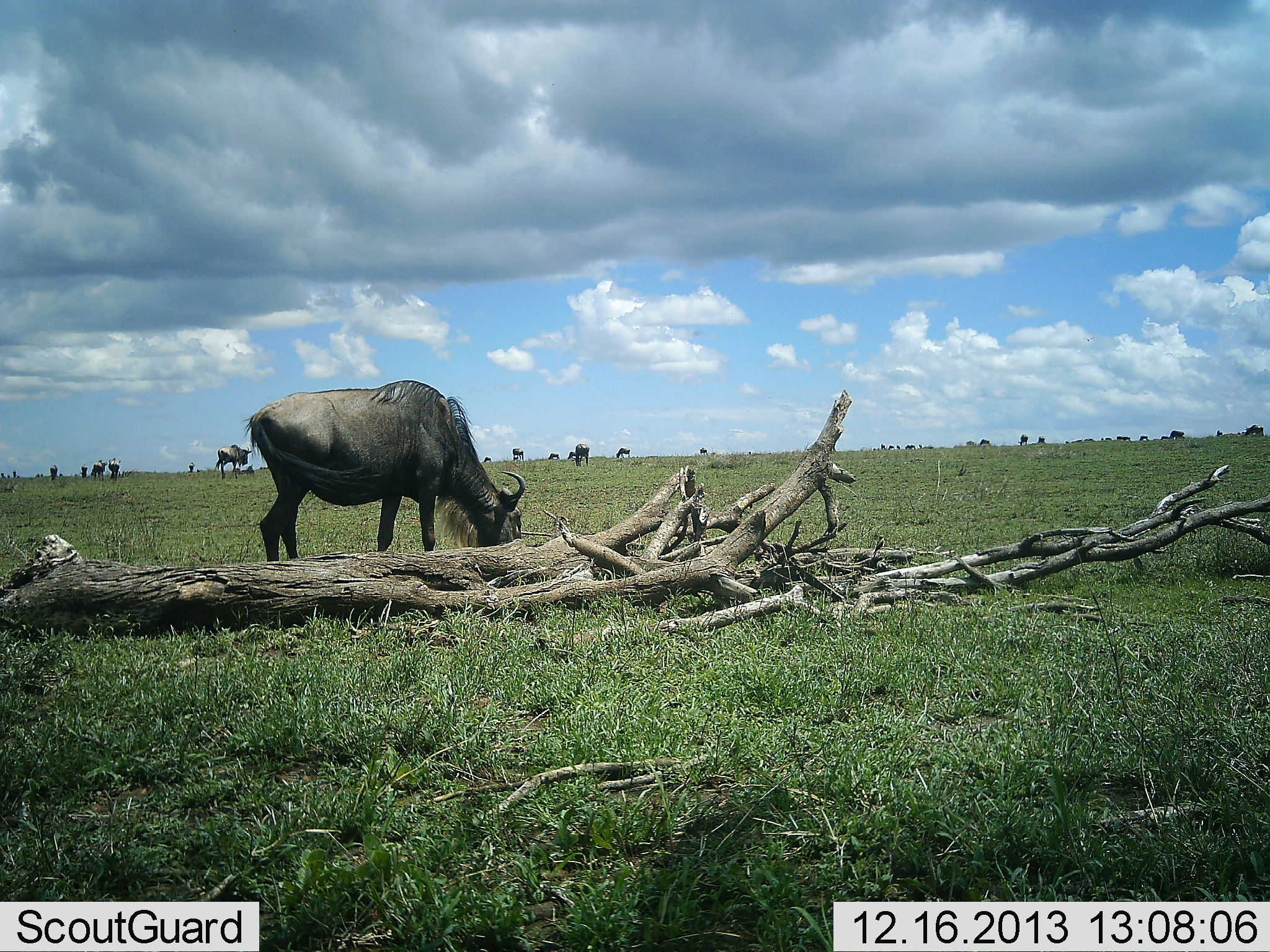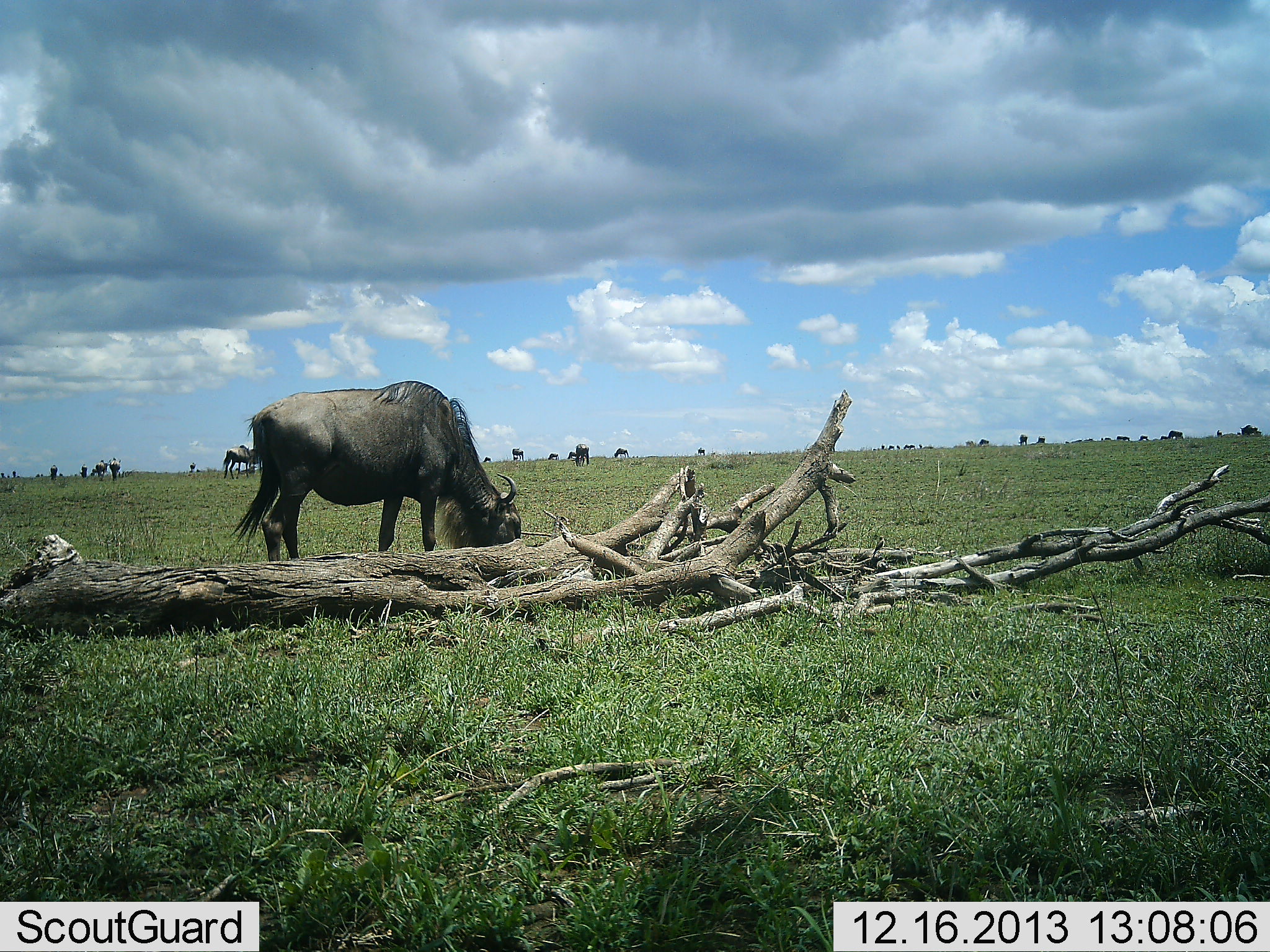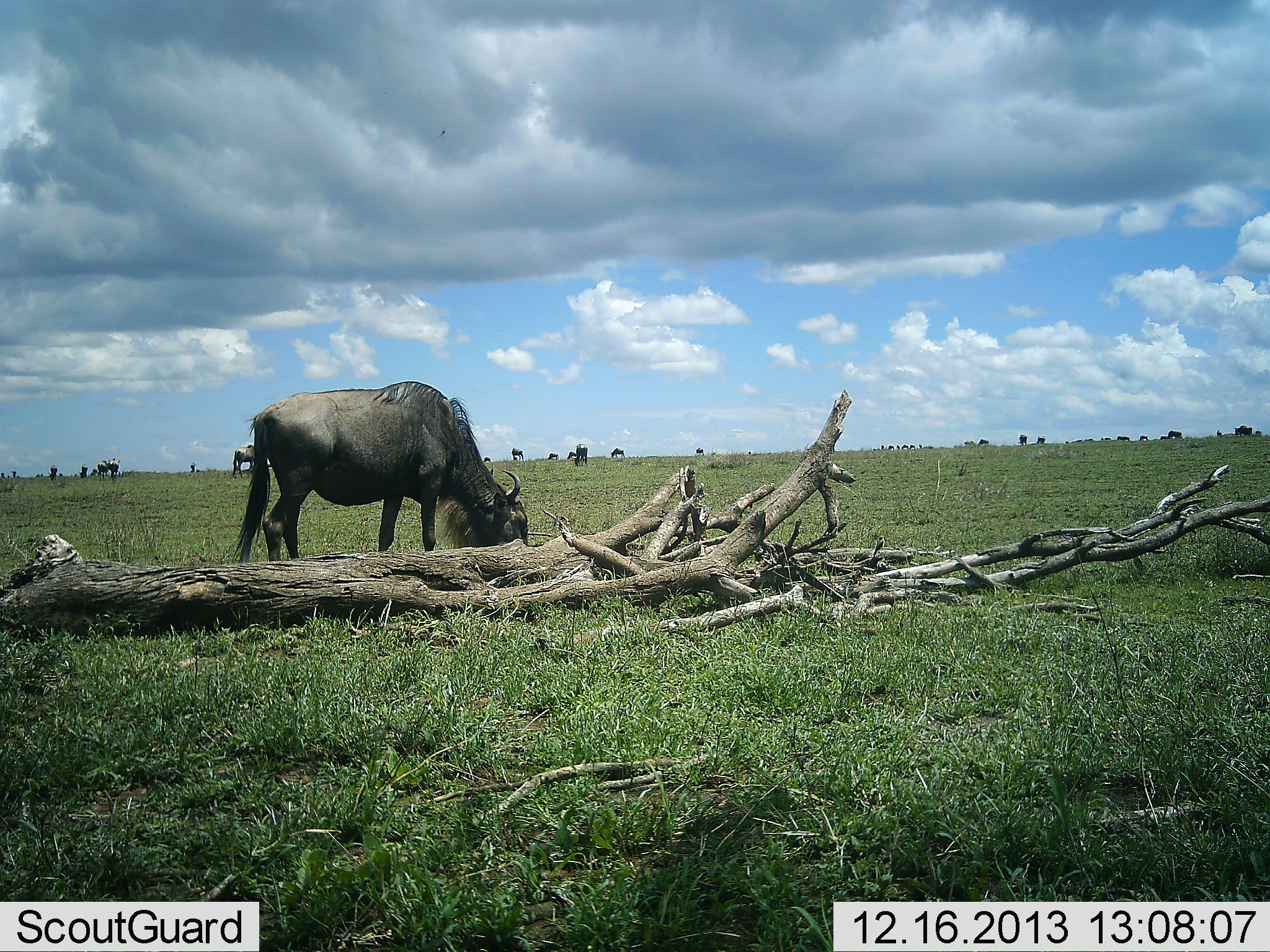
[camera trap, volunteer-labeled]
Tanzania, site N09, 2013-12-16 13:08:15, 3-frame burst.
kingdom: Animalia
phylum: Chordata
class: Mammalia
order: Artiodactyla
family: Bovidae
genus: Connochaetes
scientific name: Connochaetes taurinus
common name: blue wildebeest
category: wildebeest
Wildebeest (blue wildebeest) (Connochaetes taurinus), count 11-50. Behavior (volunteer vote fractions): standing 40%, resting 10%, moving 40%, interacting 0%. Young present (vote fraction): 0%. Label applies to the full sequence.